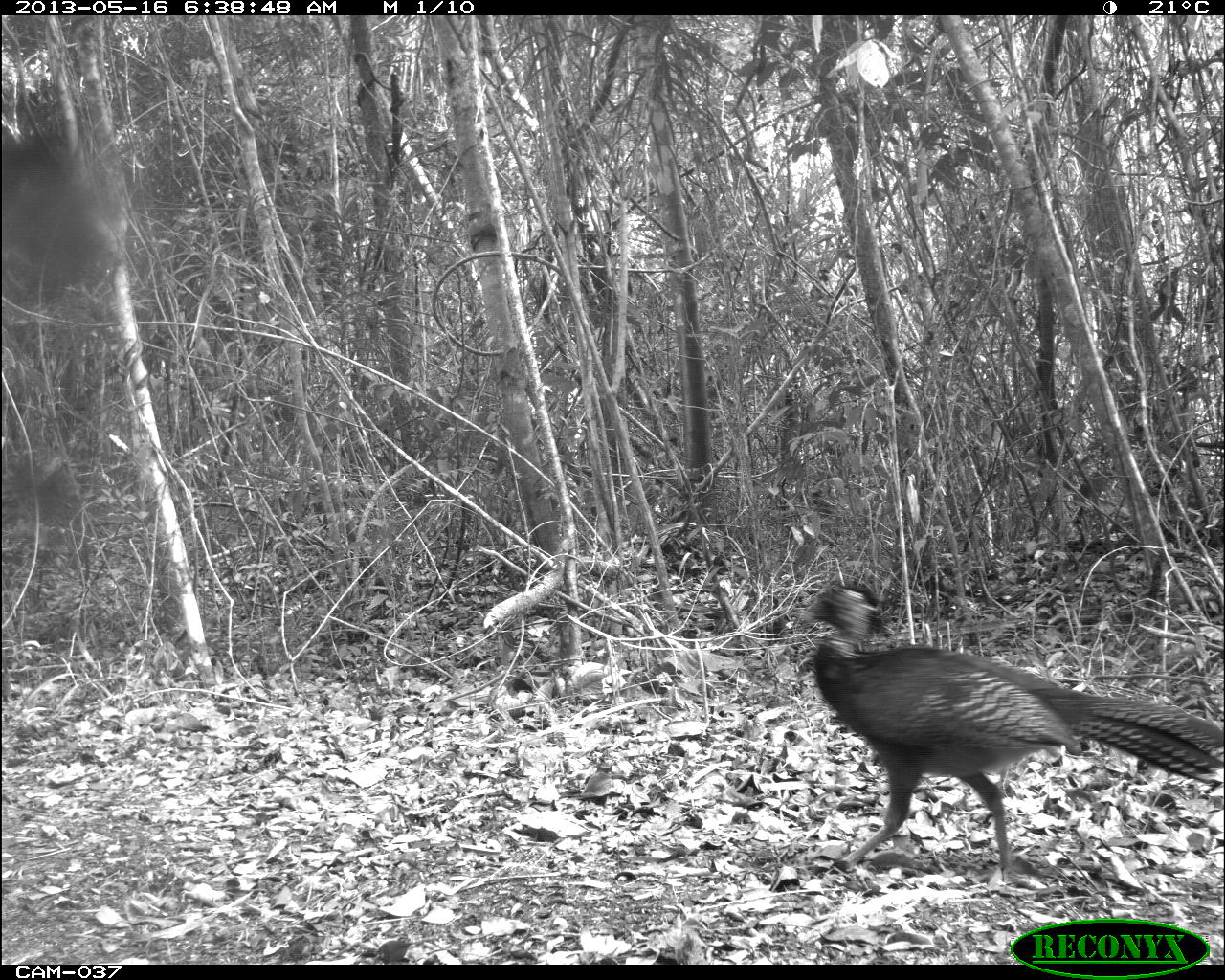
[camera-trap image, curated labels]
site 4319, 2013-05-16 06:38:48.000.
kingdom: Animalia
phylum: Chordata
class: Aves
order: Galliformes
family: Cracidae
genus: Crax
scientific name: Crax rubra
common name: great curassow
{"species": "Crax rubra (great curassow)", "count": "2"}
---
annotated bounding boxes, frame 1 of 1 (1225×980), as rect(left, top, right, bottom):
crax rubra: rect(797, 575, 1223, 890)